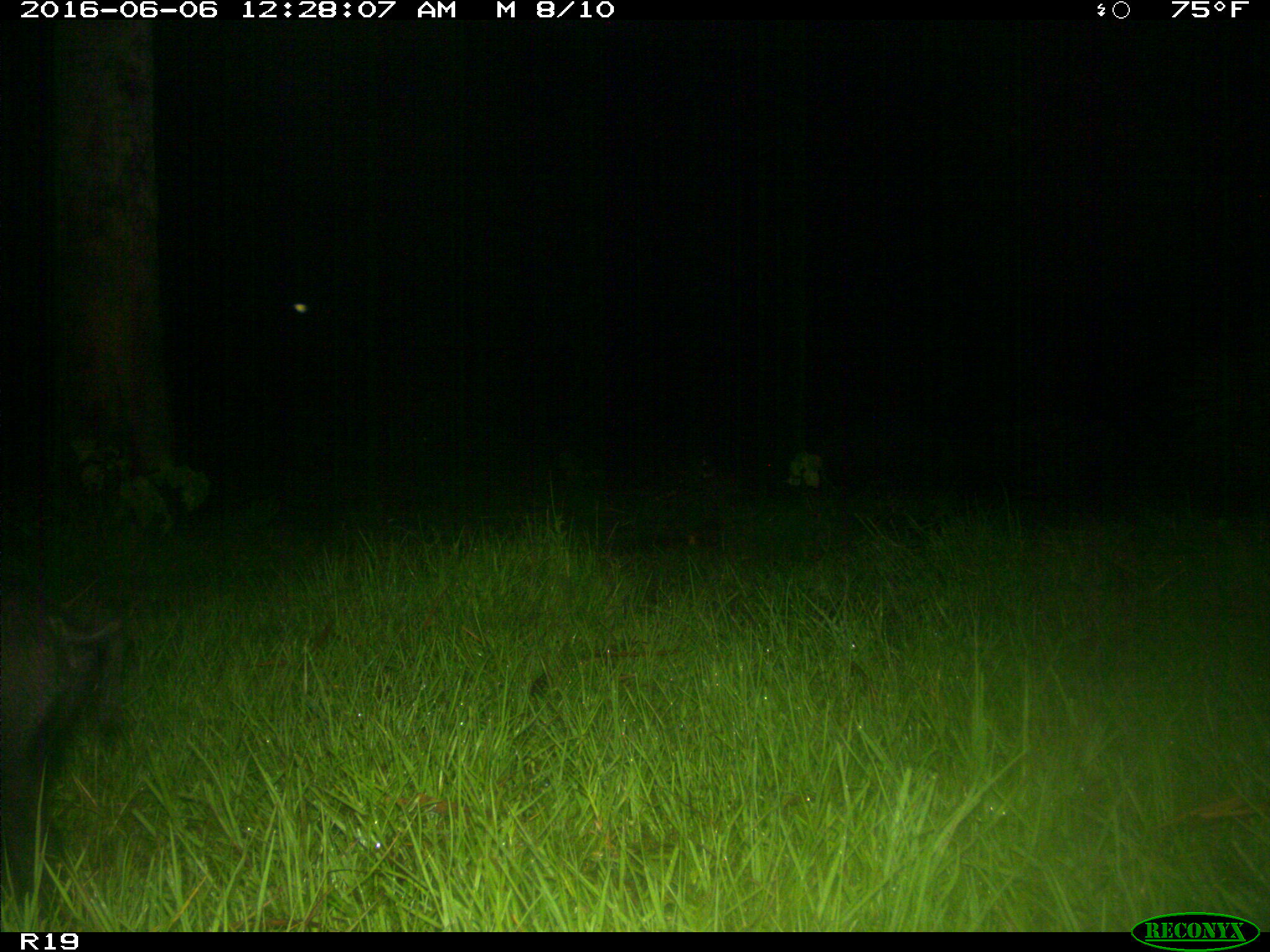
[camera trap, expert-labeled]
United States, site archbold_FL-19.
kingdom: Animalia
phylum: Chordata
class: Mammalia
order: Artiodactyla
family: Suidae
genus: Sus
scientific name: Sus scrofa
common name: wild boar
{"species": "Sus scrofa (wild boar)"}